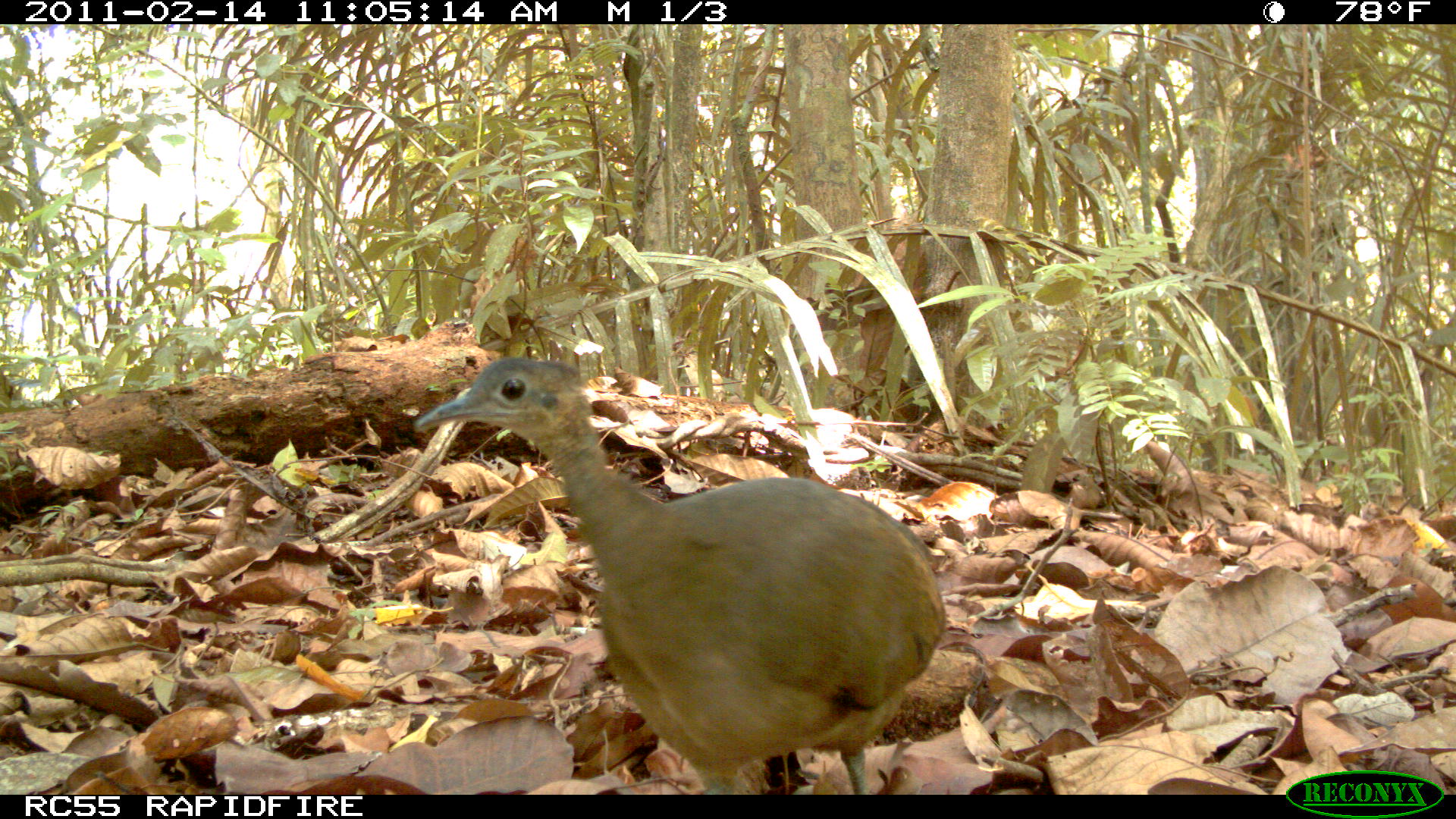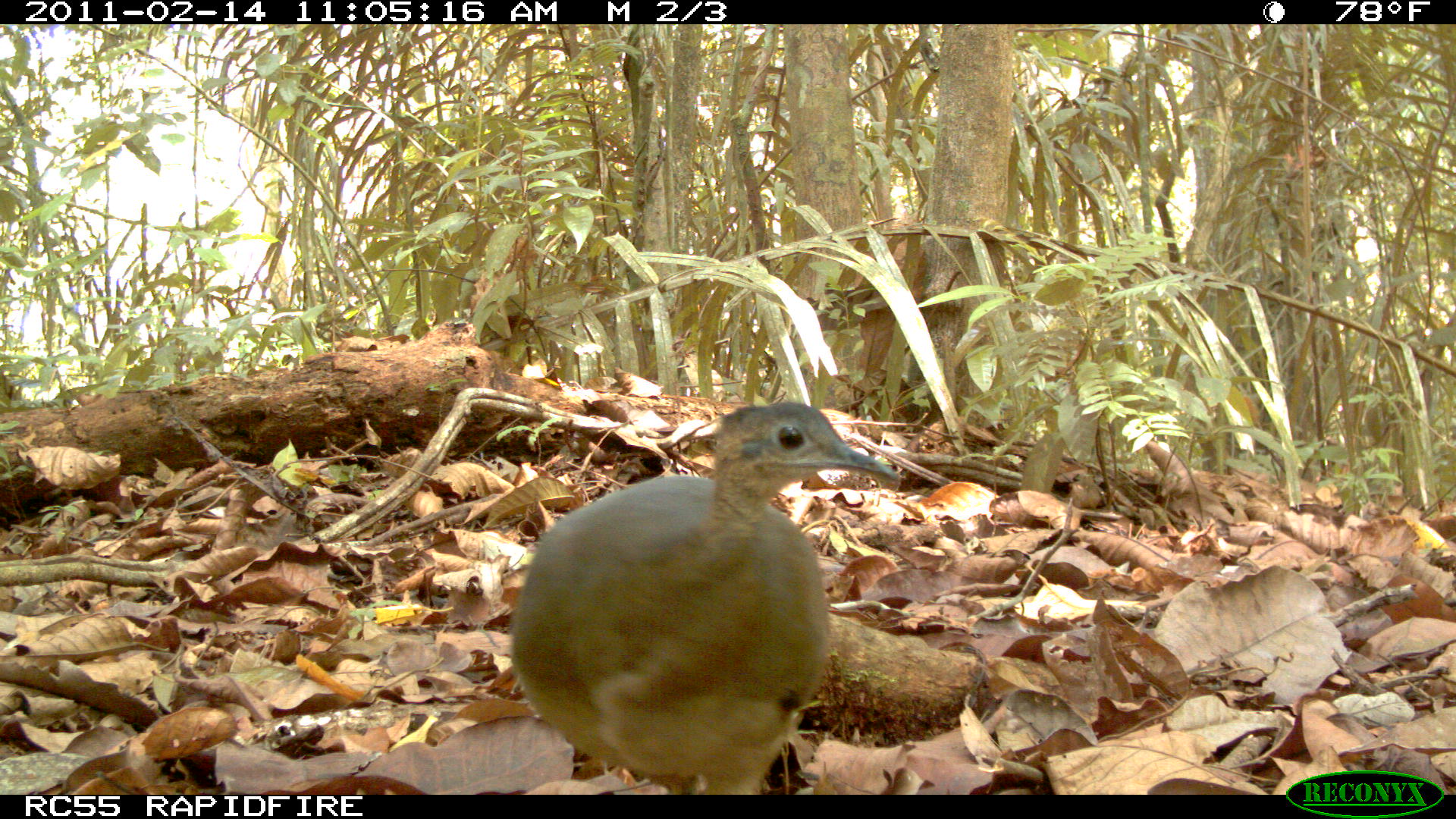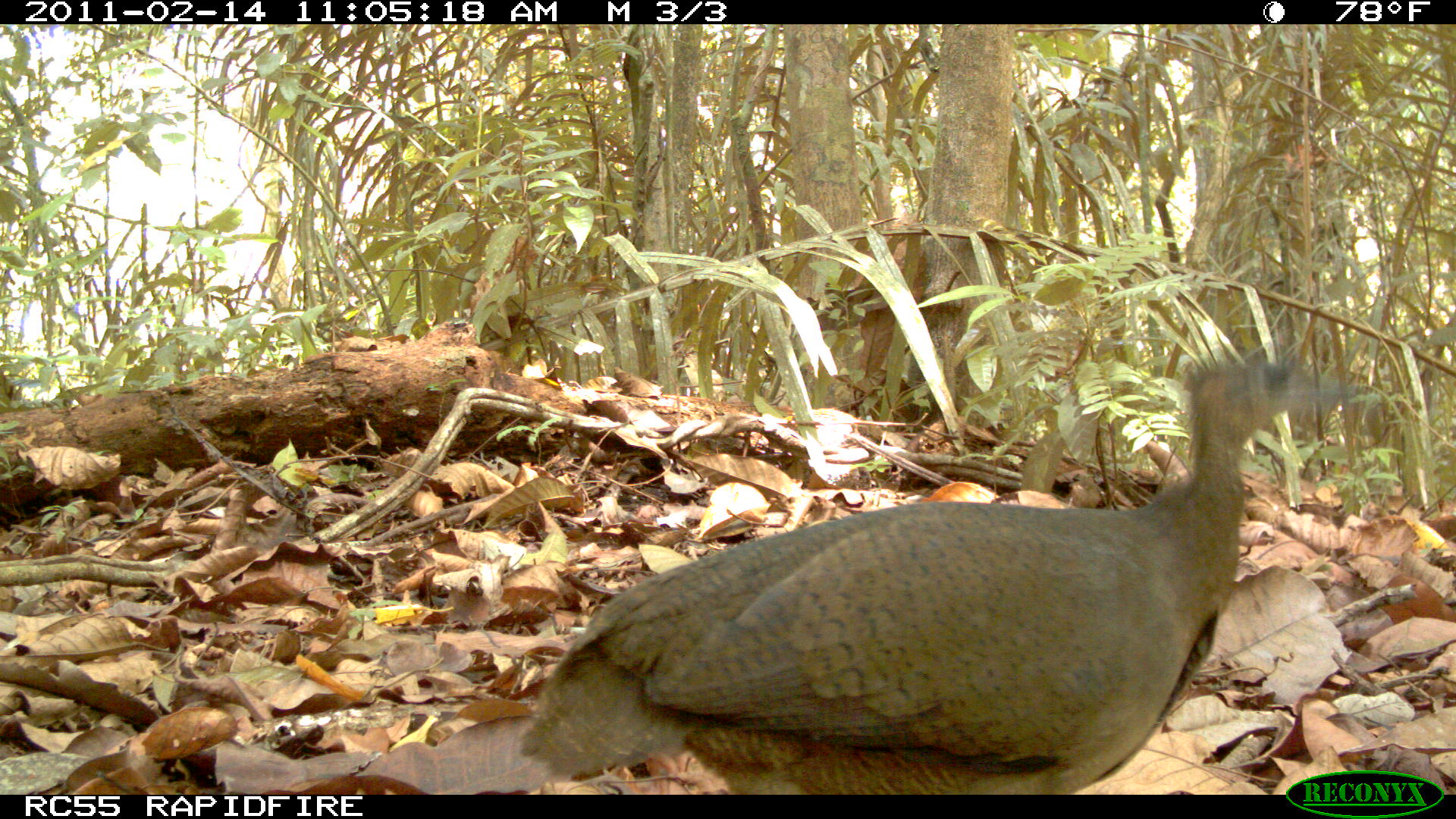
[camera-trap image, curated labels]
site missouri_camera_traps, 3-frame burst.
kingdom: Animalia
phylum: Chordata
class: Aves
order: Tinamiformes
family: Tinamidae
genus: Tinamus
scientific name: Tinamus major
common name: great tinamou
Great tinamou (Tinamus major). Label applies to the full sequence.